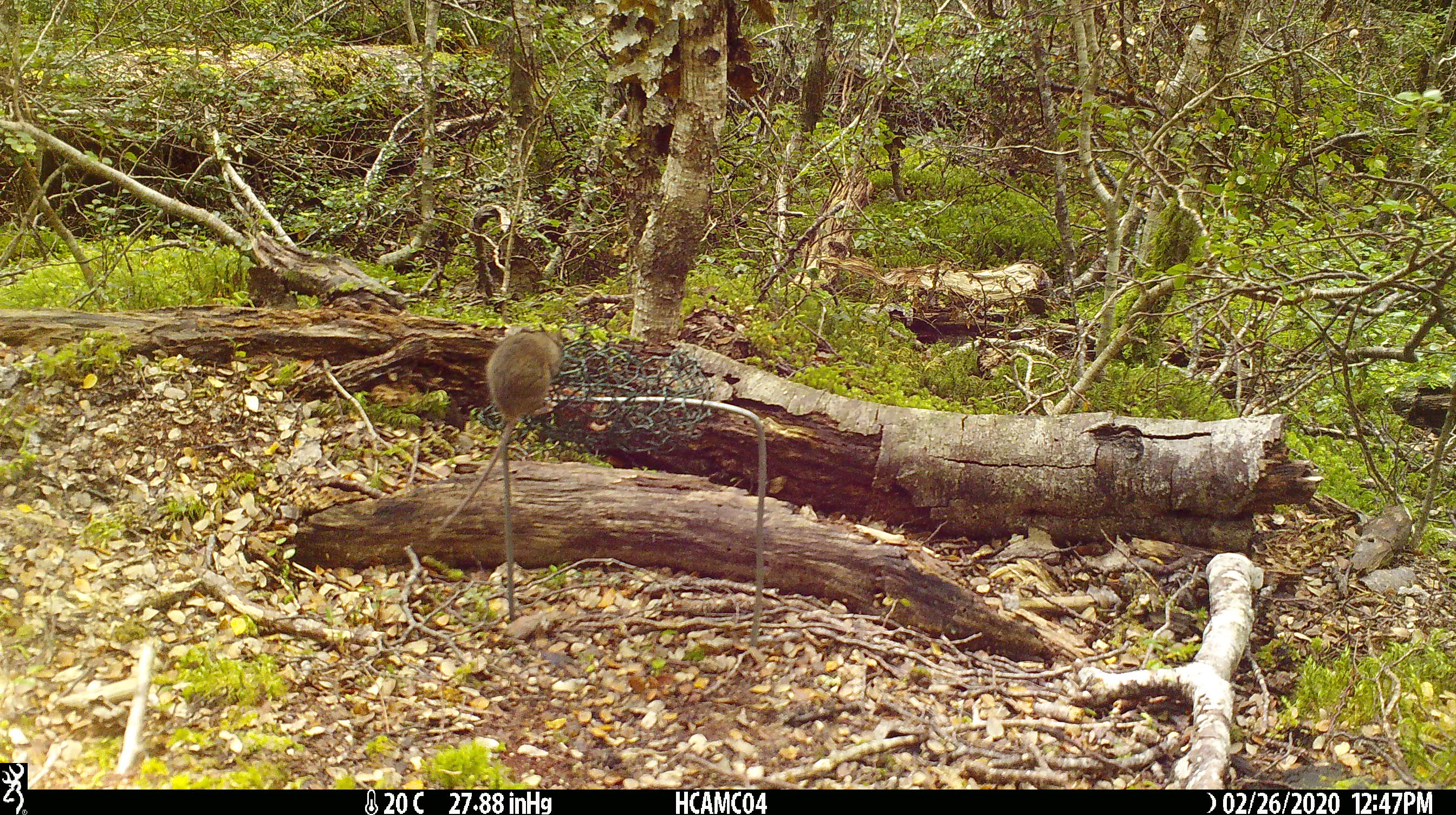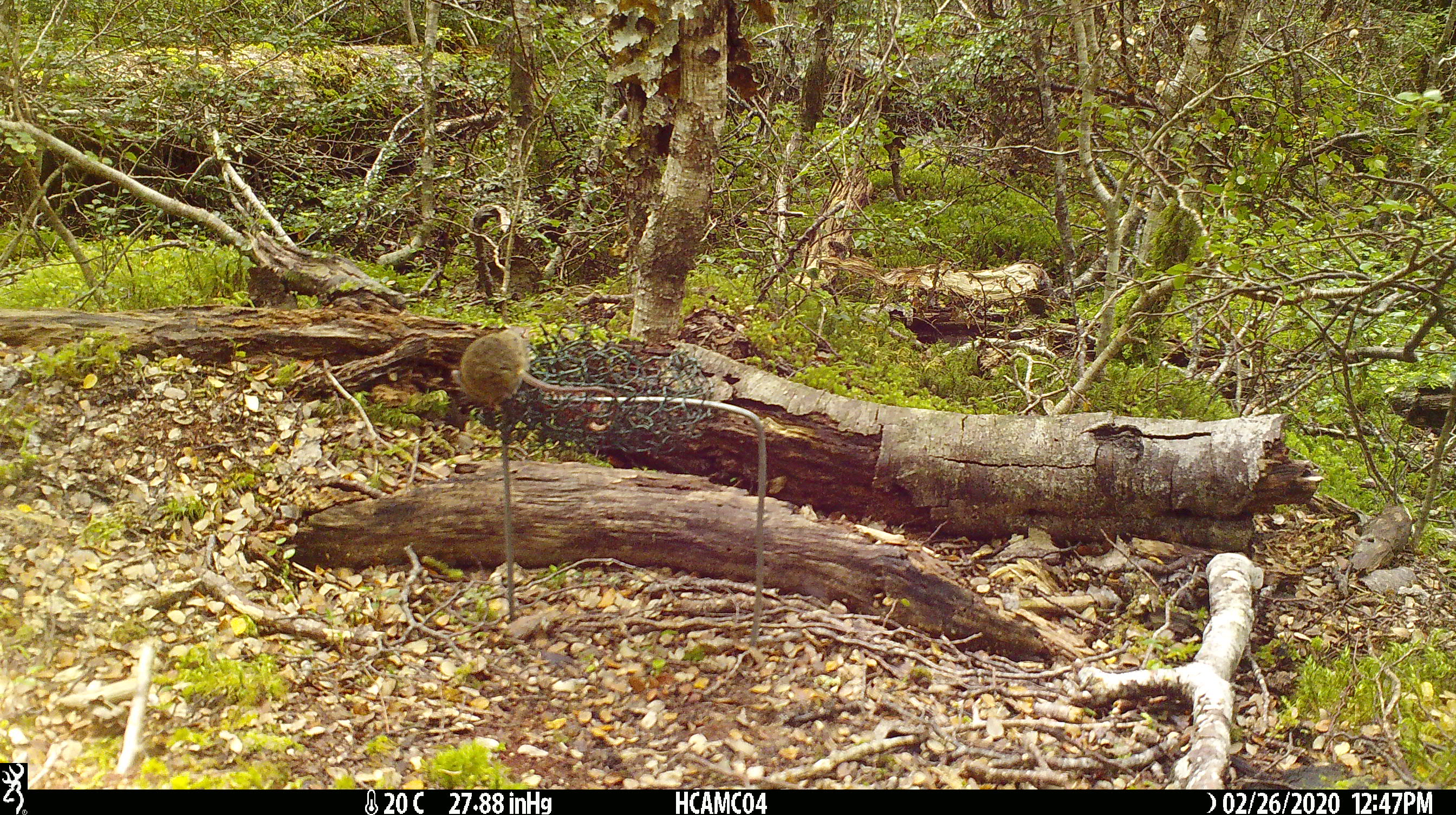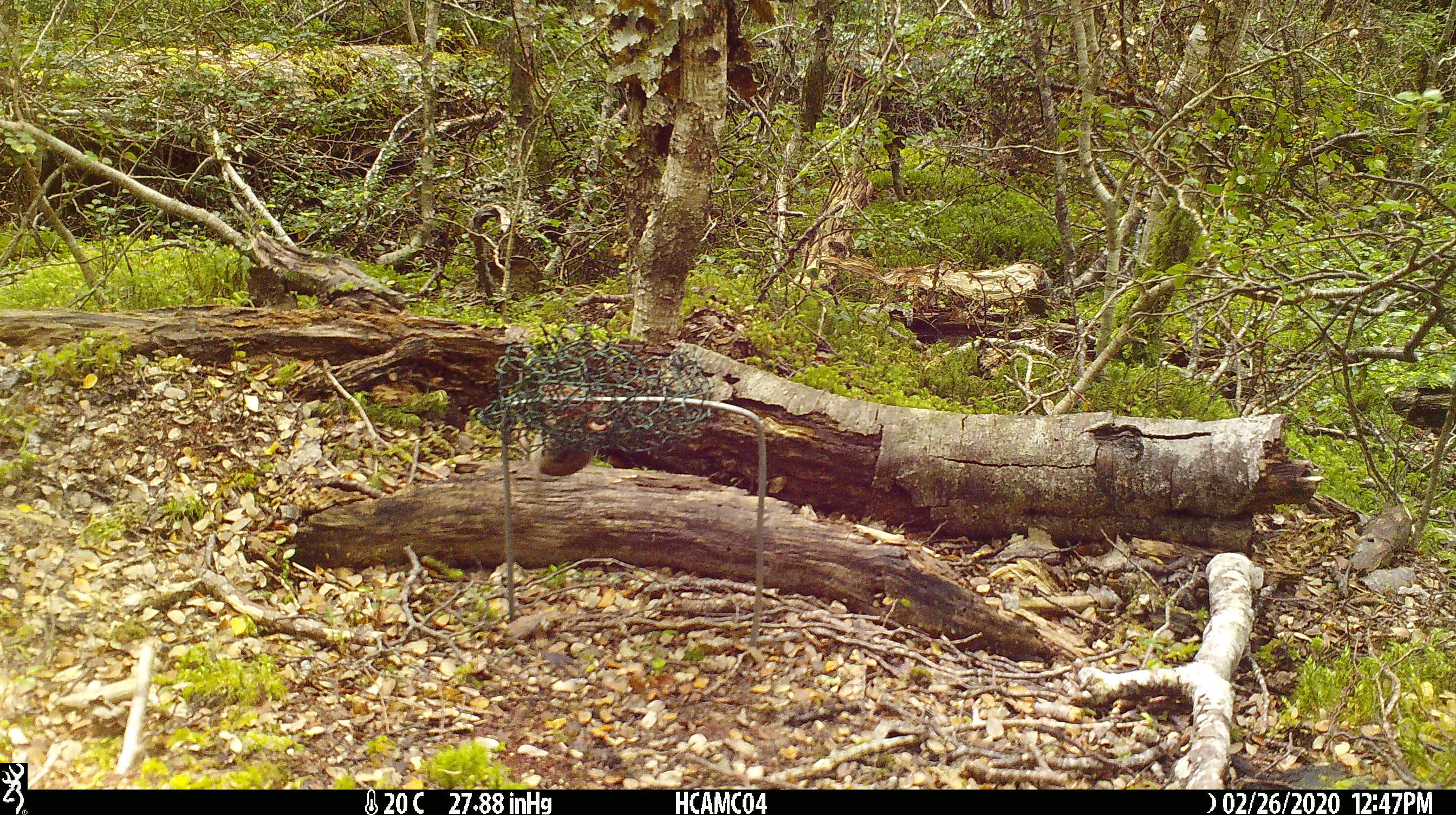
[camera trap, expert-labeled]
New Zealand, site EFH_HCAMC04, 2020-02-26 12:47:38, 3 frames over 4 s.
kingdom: Animalia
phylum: Chordata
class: Mammalia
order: Rodentia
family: Muridae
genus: Mus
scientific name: Mus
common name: mouse